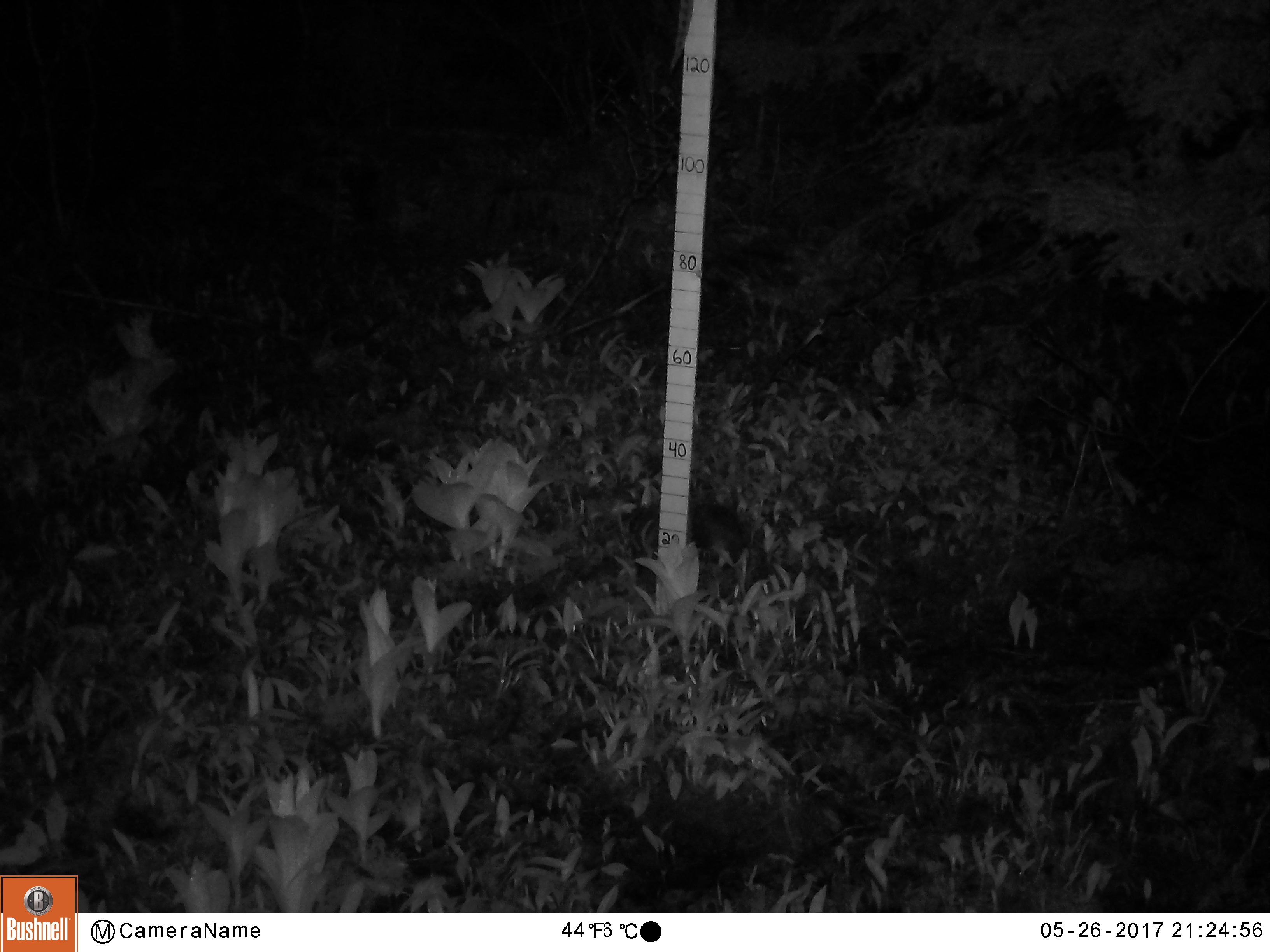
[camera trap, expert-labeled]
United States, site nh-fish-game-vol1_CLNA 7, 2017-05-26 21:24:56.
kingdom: Animalia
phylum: Chordata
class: Mammalia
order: Artiodactyla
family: Cervidae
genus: Odocoileus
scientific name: Odocoileus virginianus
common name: white-tailed deer